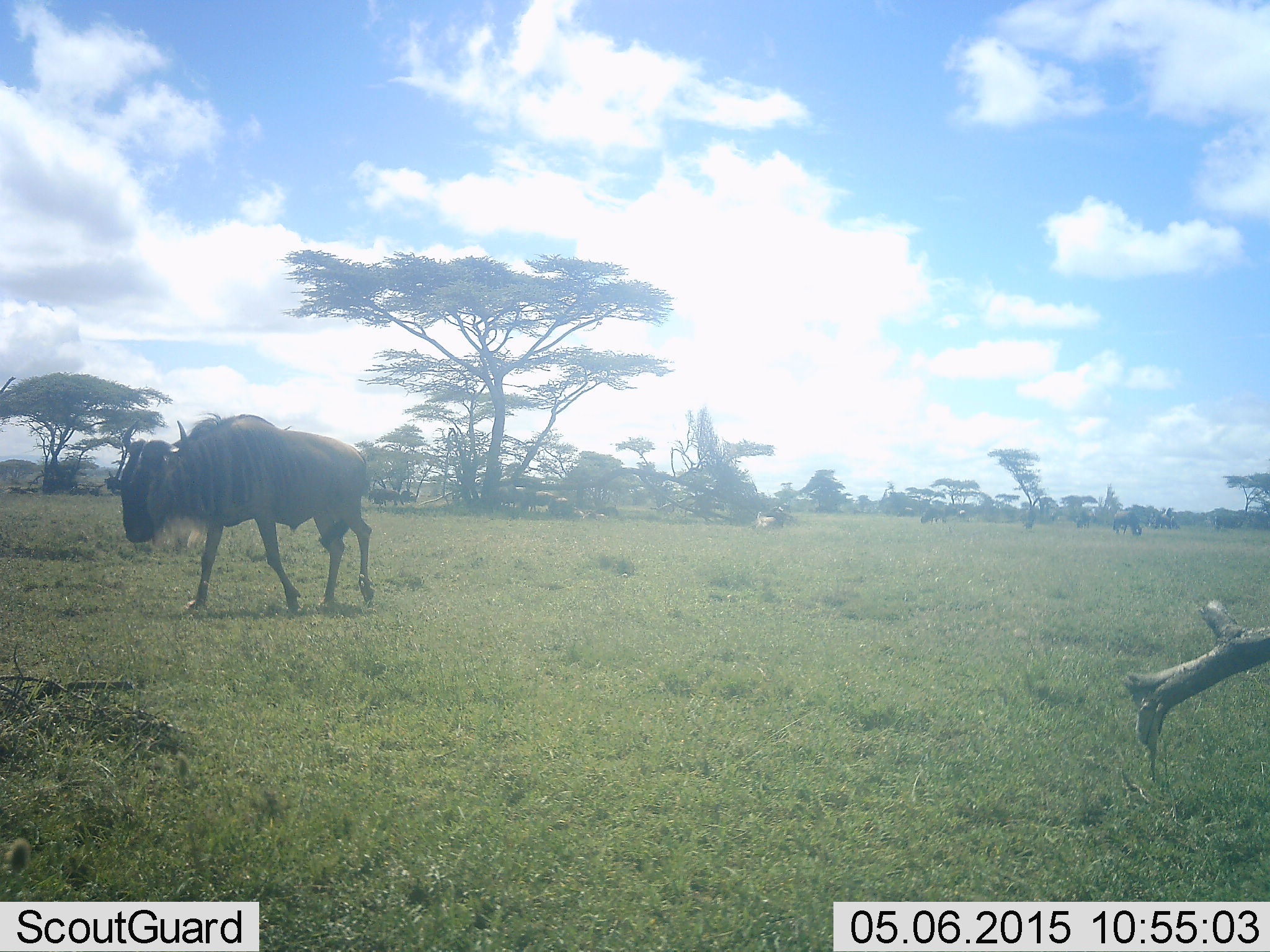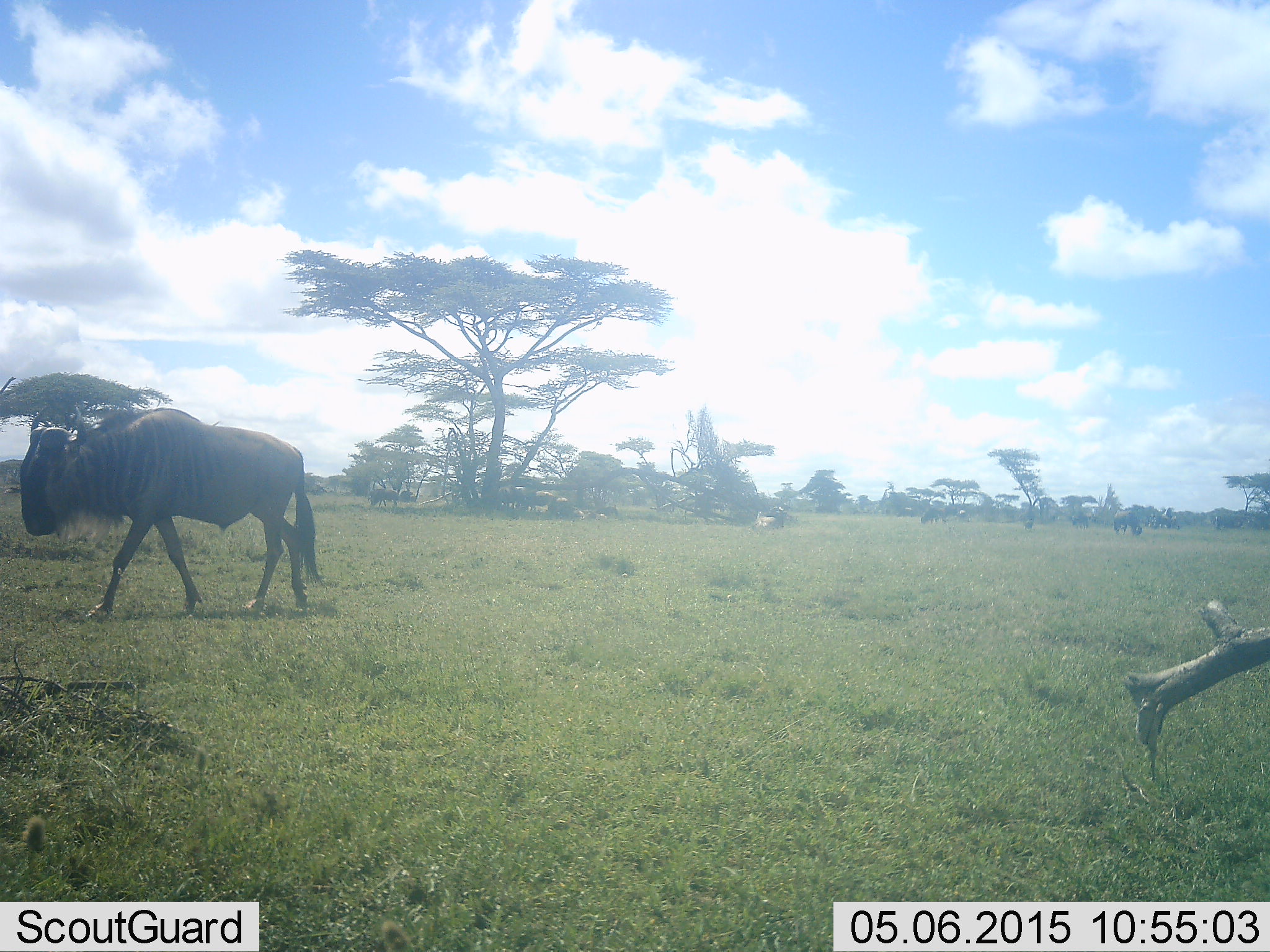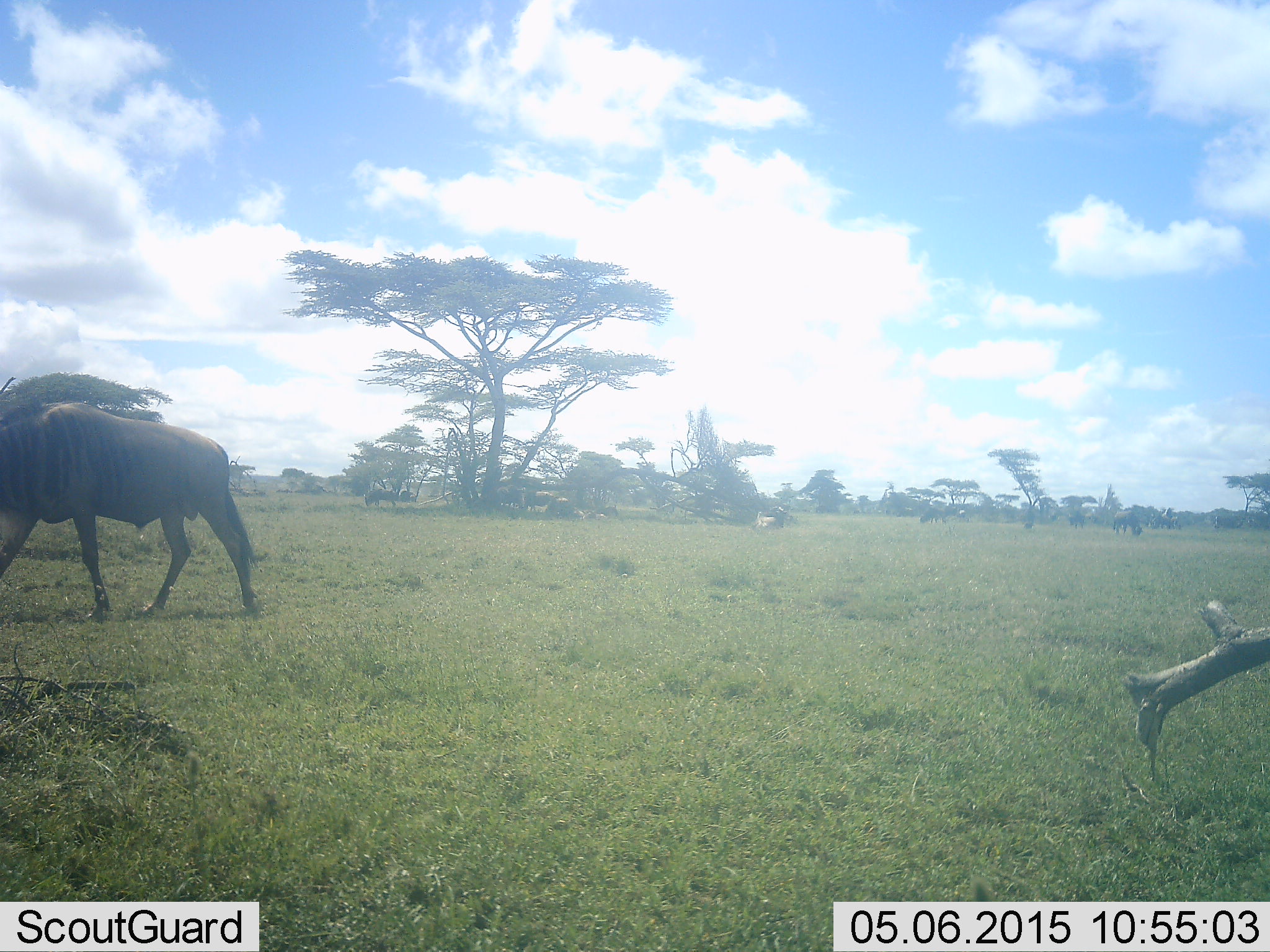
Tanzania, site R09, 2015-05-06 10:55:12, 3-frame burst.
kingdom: Animalia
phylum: Chordata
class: Mammalia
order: Artiodactyla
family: Bovidae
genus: Connochaetes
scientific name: Connochaetes taurinus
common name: blue wildebeest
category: wildebeest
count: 3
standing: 60%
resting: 20%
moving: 100%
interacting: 0%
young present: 0%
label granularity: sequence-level